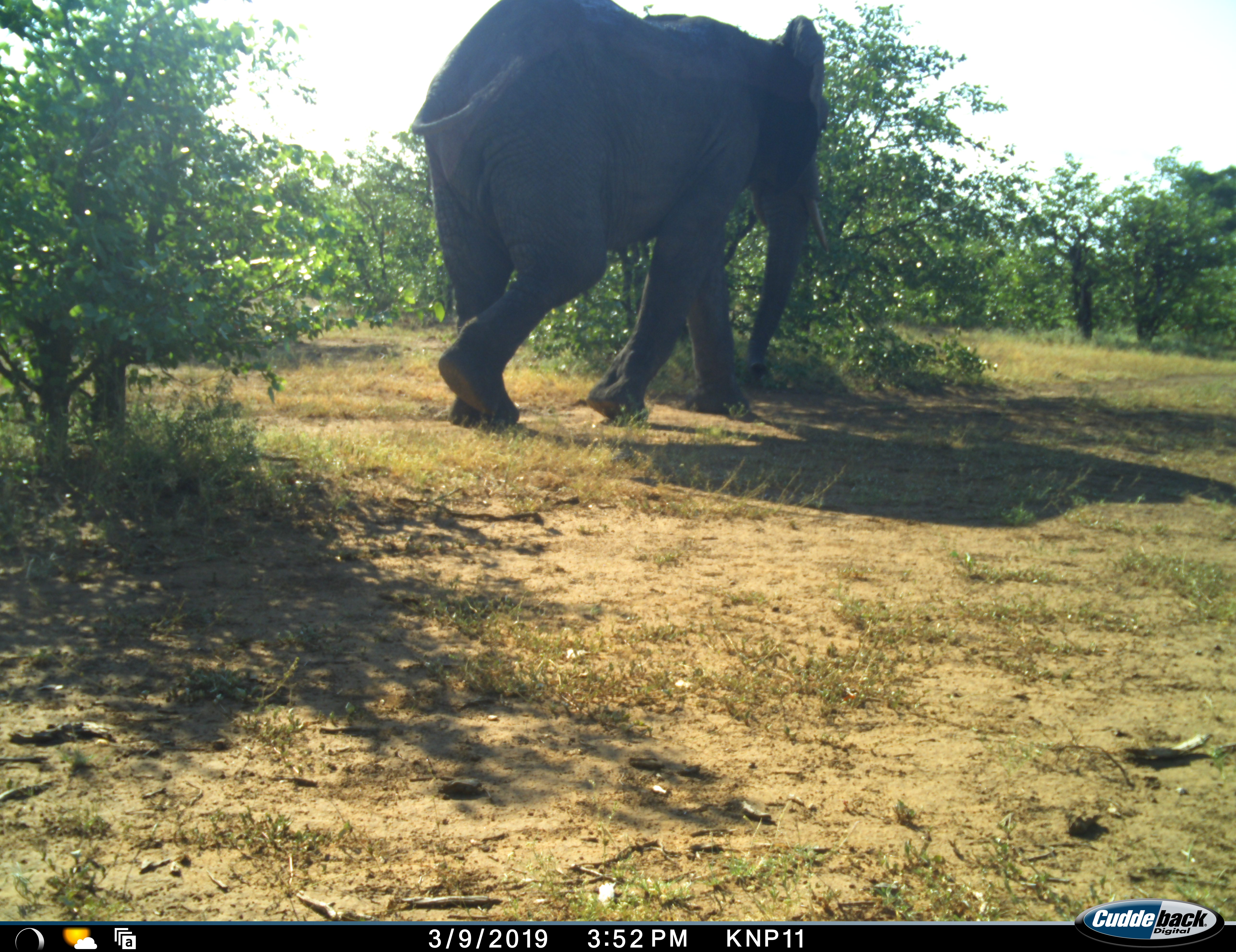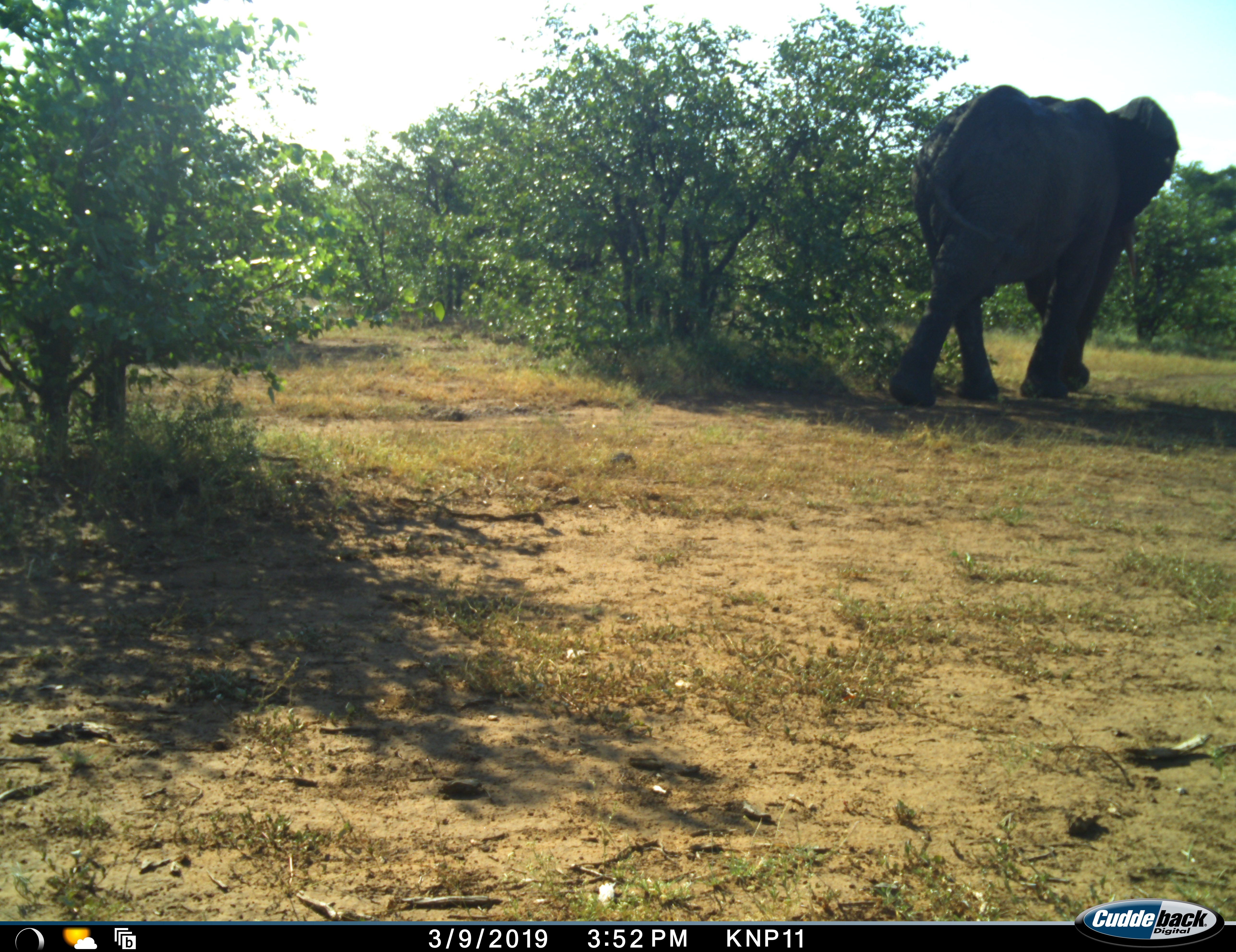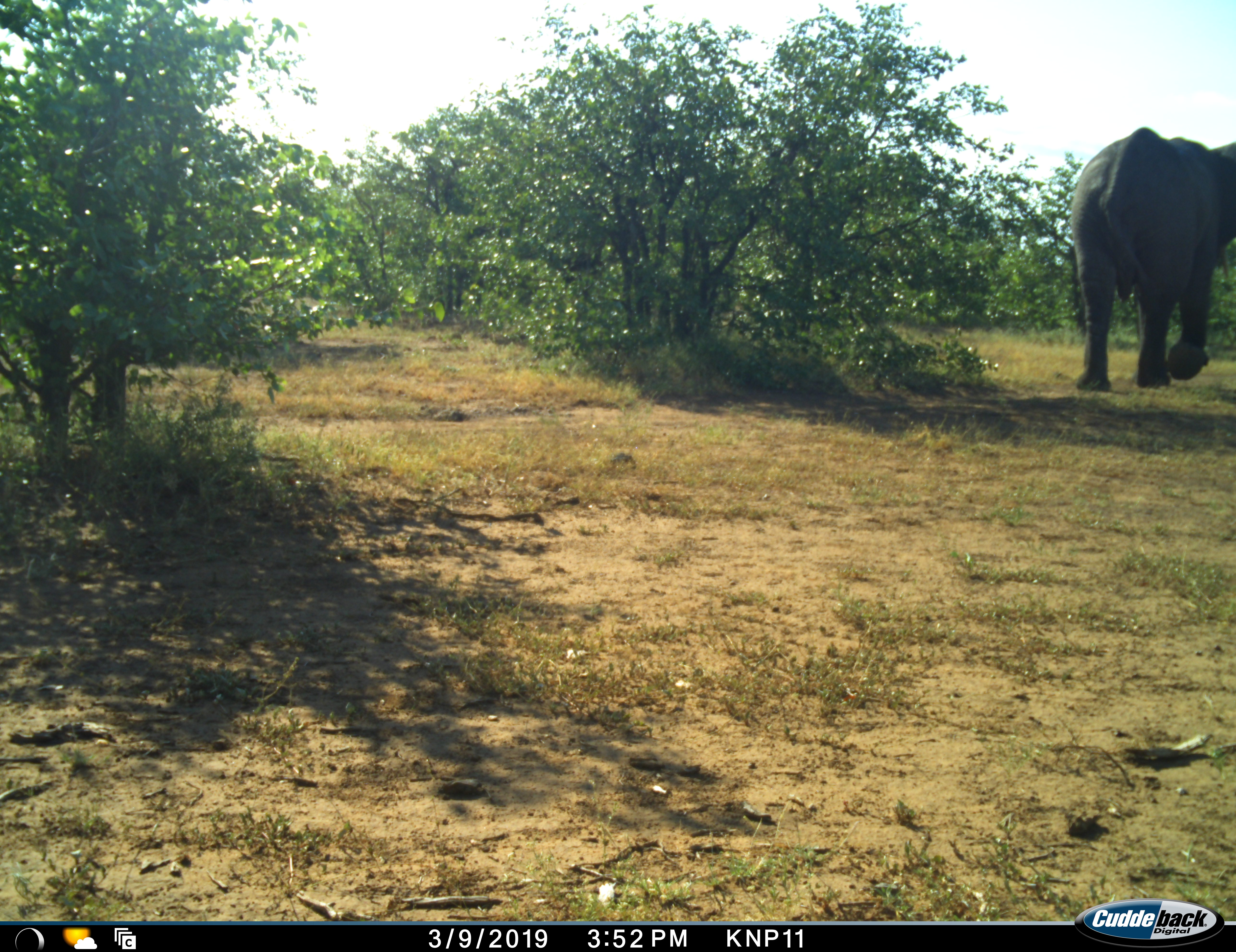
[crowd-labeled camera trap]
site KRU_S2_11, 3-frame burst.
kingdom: Animalia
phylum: Chordata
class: Mammalia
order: Proboscidea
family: Elephantidae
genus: Loxodonta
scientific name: Loxodonta africana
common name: african bush elephant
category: elephant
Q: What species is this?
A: Elephant (african bush elephant) (Loxodonta africana).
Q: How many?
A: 1.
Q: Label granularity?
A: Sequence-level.